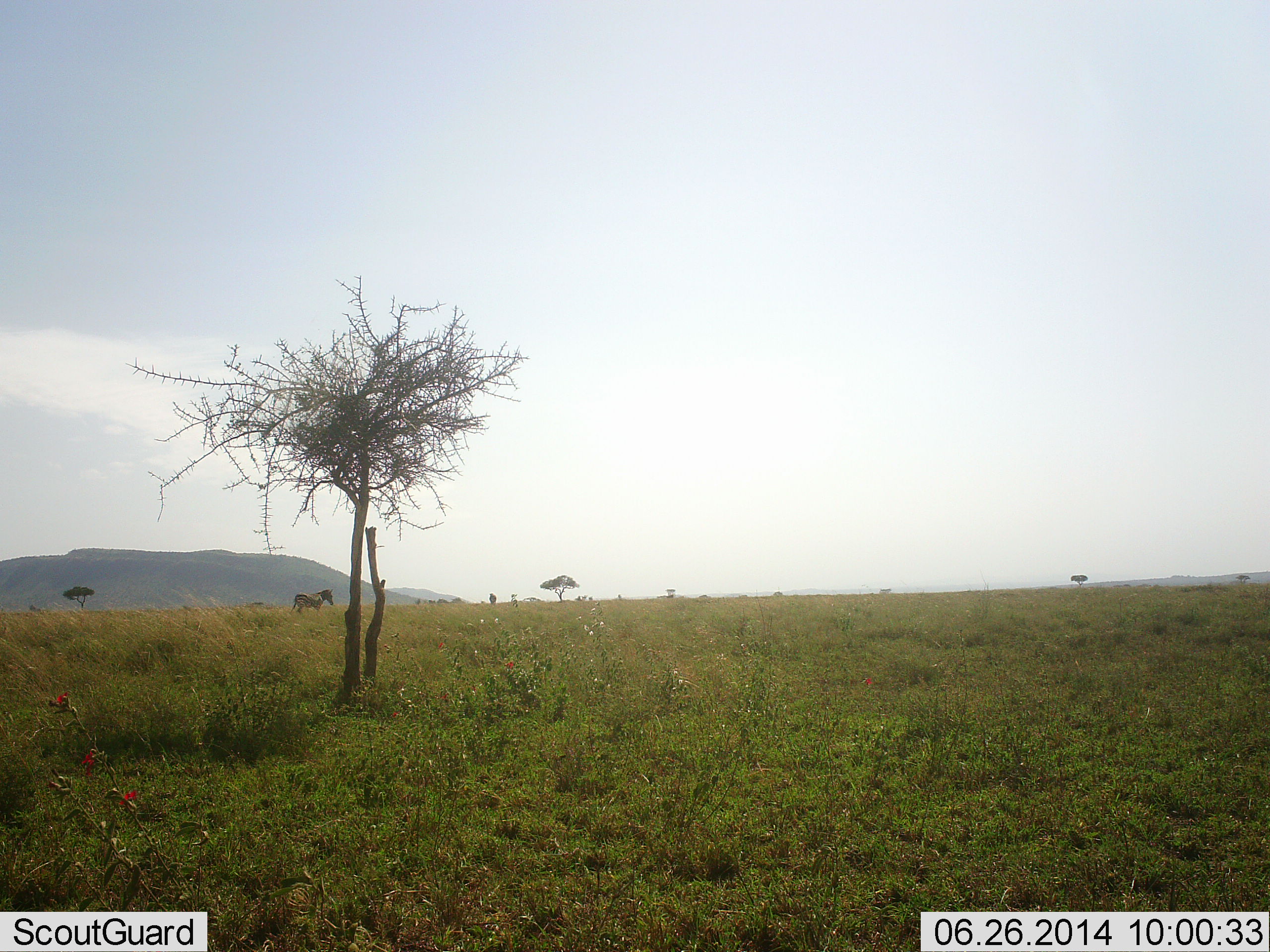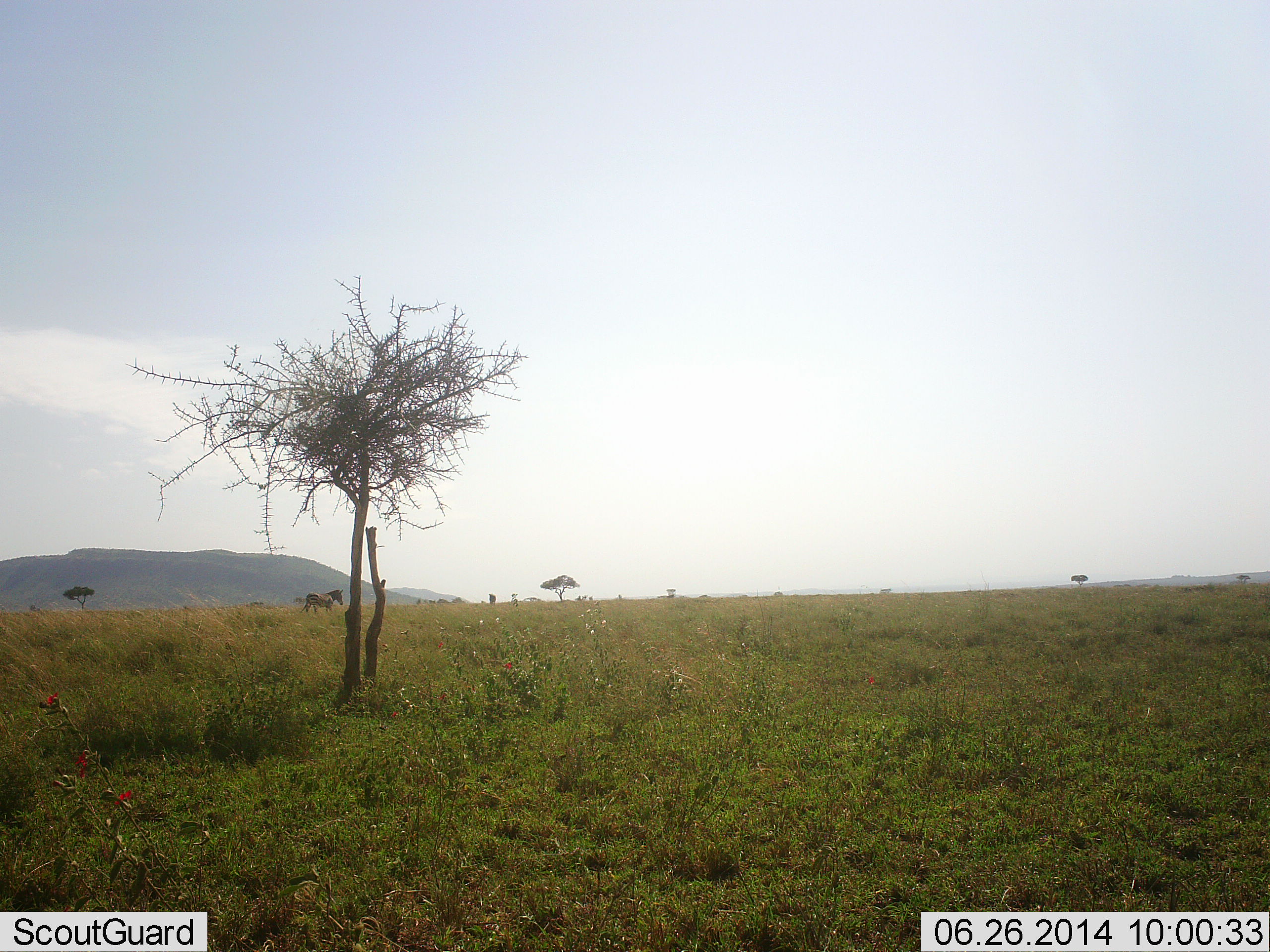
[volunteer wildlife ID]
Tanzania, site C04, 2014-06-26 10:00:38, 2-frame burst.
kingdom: Animalia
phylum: Chordata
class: Mammalia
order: Perissodactyla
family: Equidae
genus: Equus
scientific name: Equus quagga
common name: plains zebra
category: zebra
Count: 1.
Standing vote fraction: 0%.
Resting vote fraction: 0%.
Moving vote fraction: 100%.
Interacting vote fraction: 0%.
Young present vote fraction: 0%.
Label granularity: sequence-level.